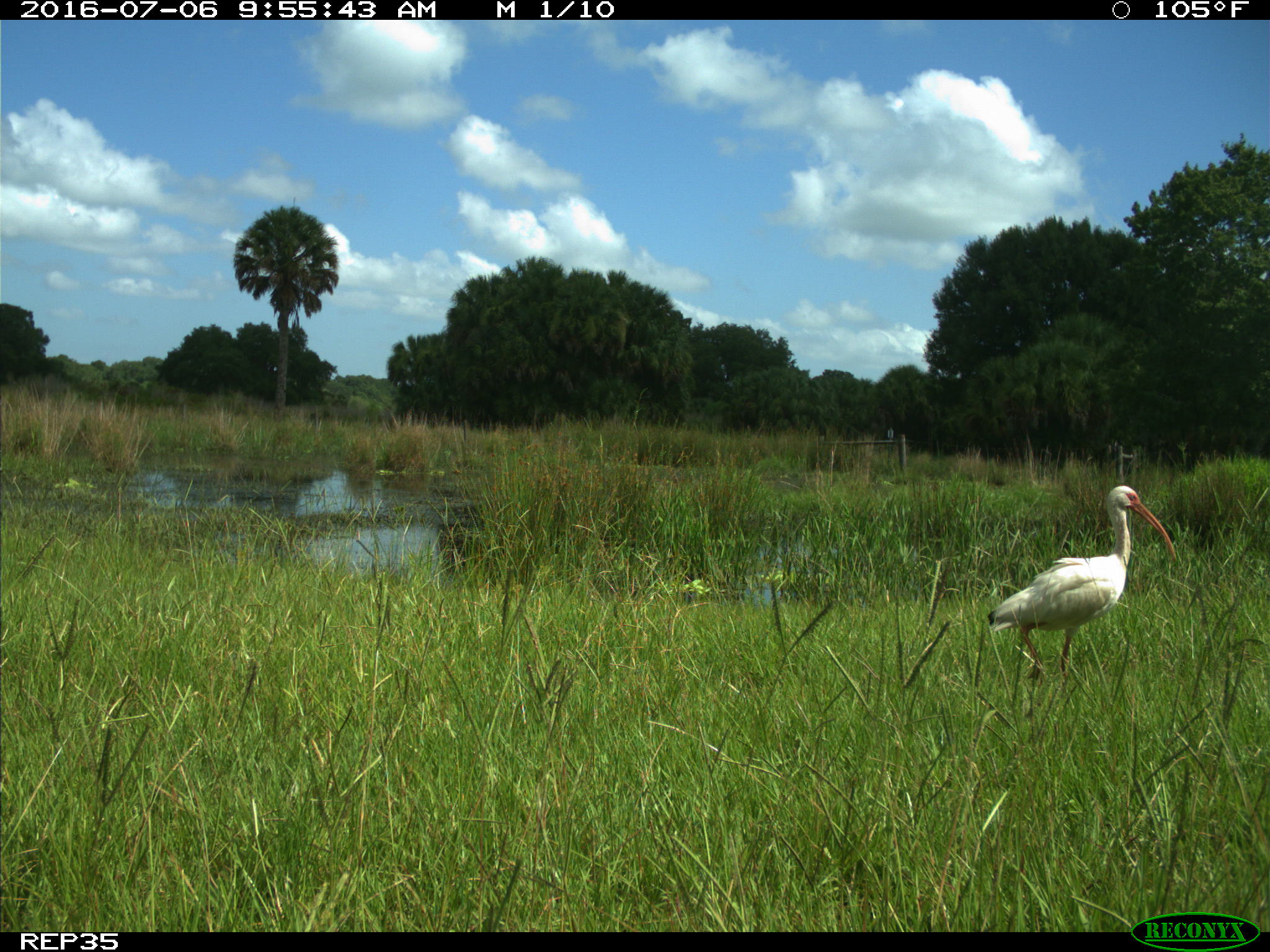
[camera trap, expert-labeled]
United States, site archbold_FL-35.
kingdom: Animalia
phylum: Chordata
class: Aves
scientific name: Aves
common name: birds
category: unidentified bird